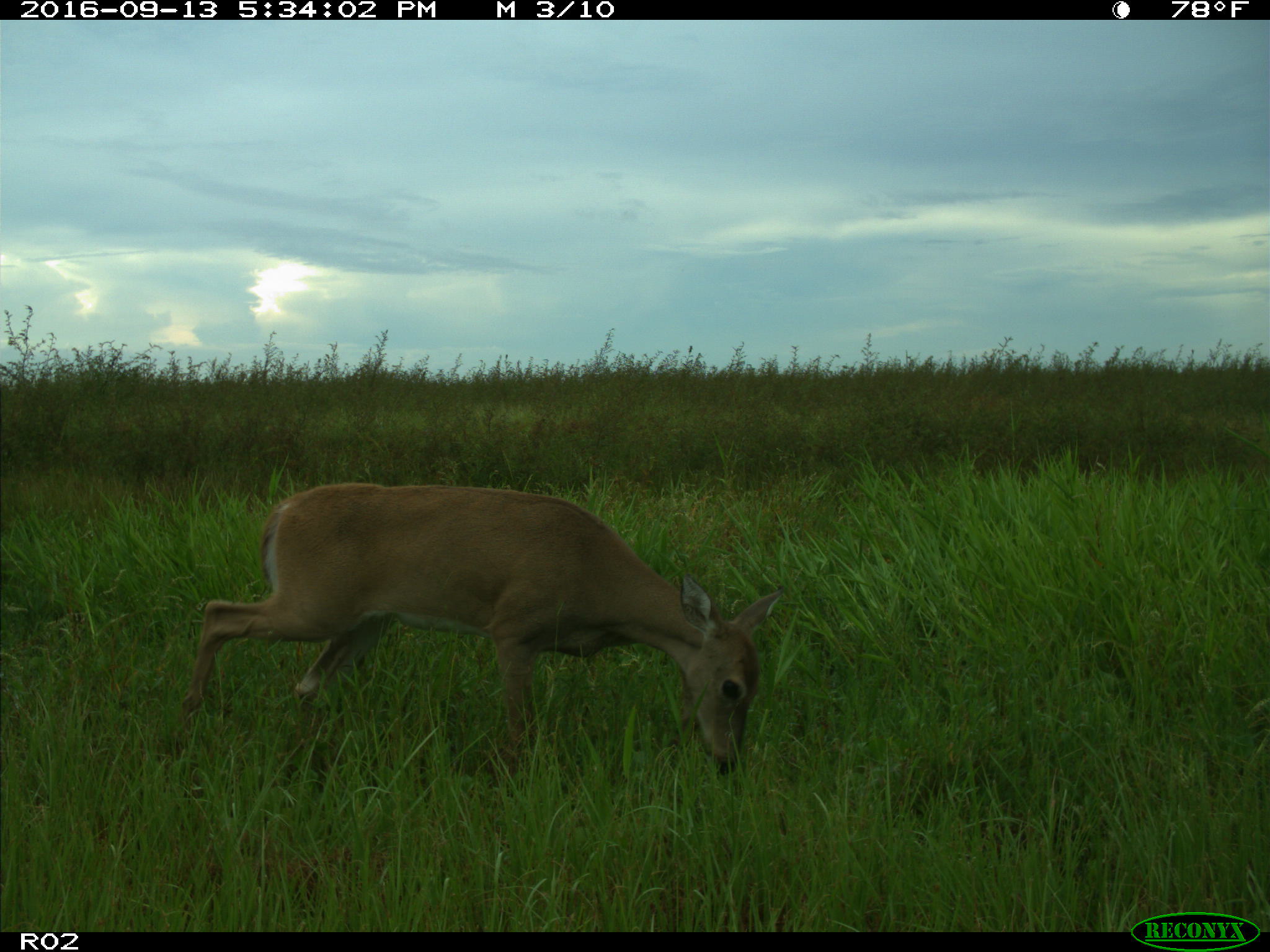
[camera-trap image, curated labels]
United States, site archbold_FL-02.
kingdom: Animalia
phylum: Chordata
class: Mammalia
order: Artiodactyla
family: Cervidae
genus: Odocoileus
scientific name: Odocoileus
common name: deer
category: unidentified deer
Unidentified deer (deer) (Odocoileus).